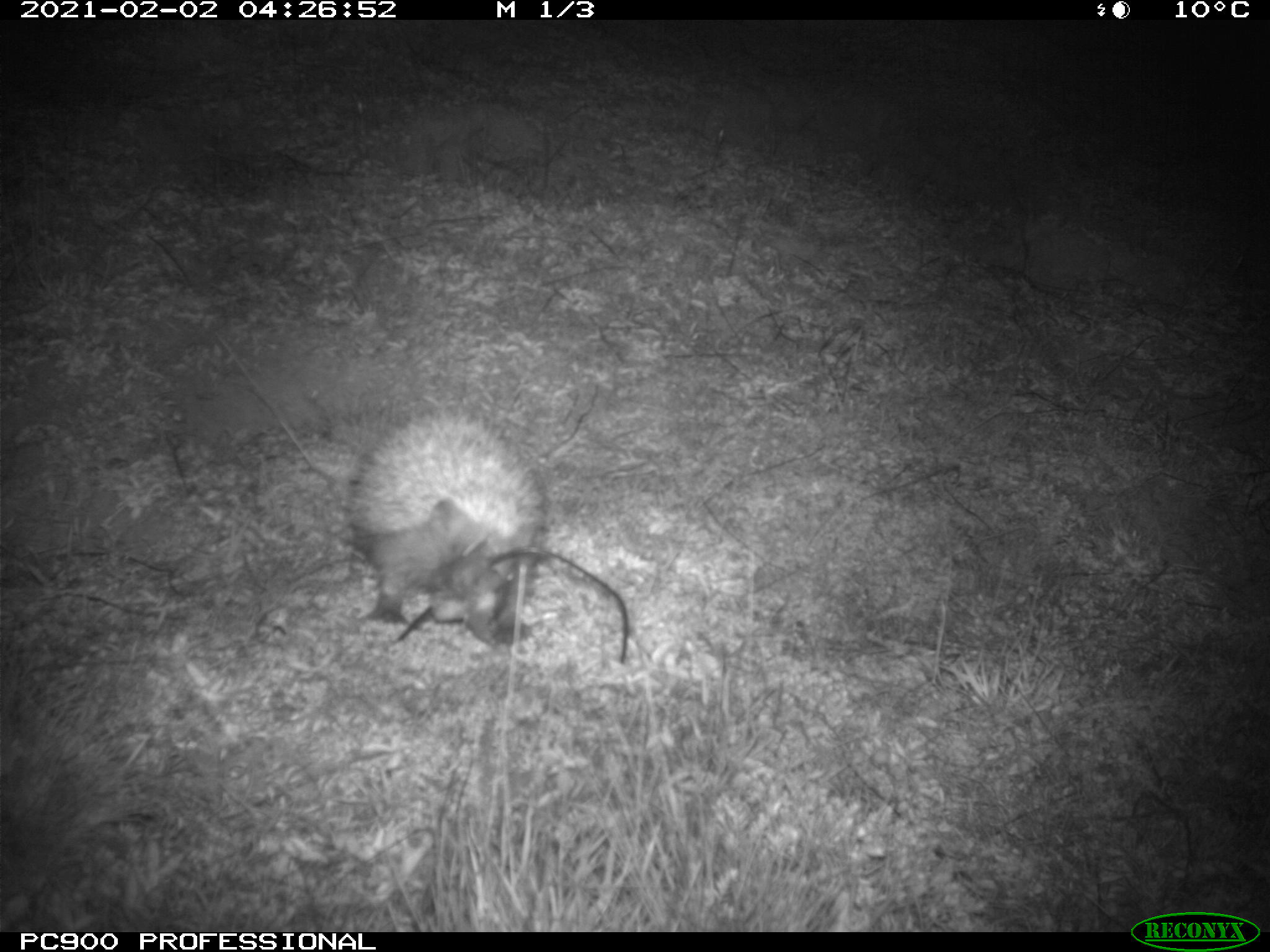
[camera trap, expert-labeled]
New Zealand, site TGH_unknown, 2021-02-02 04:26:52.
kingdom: Animalia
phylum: Chordata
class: Mammalia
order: Eulipotyphla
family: Erinaceidae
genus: Erinaceus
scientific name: Erinaceus europaeus europaeus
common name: european hedgehog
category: hedgehog